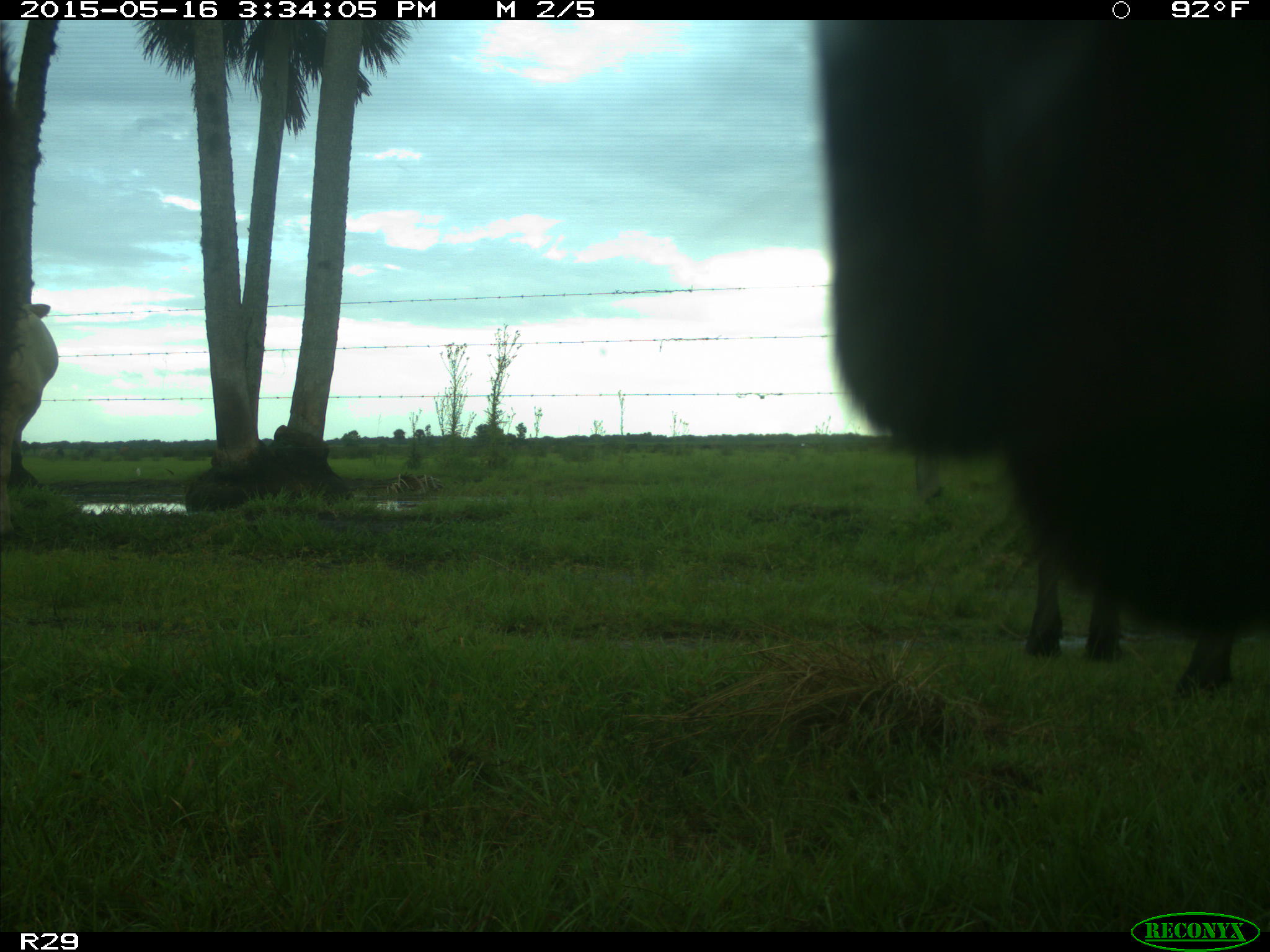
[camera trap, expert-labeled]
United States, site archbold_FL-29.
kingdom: Animalia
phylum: Chordata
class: Mammalia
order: Artiodactyla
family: Bovidae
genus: Bos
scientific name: Bos taurus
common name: domestic cow